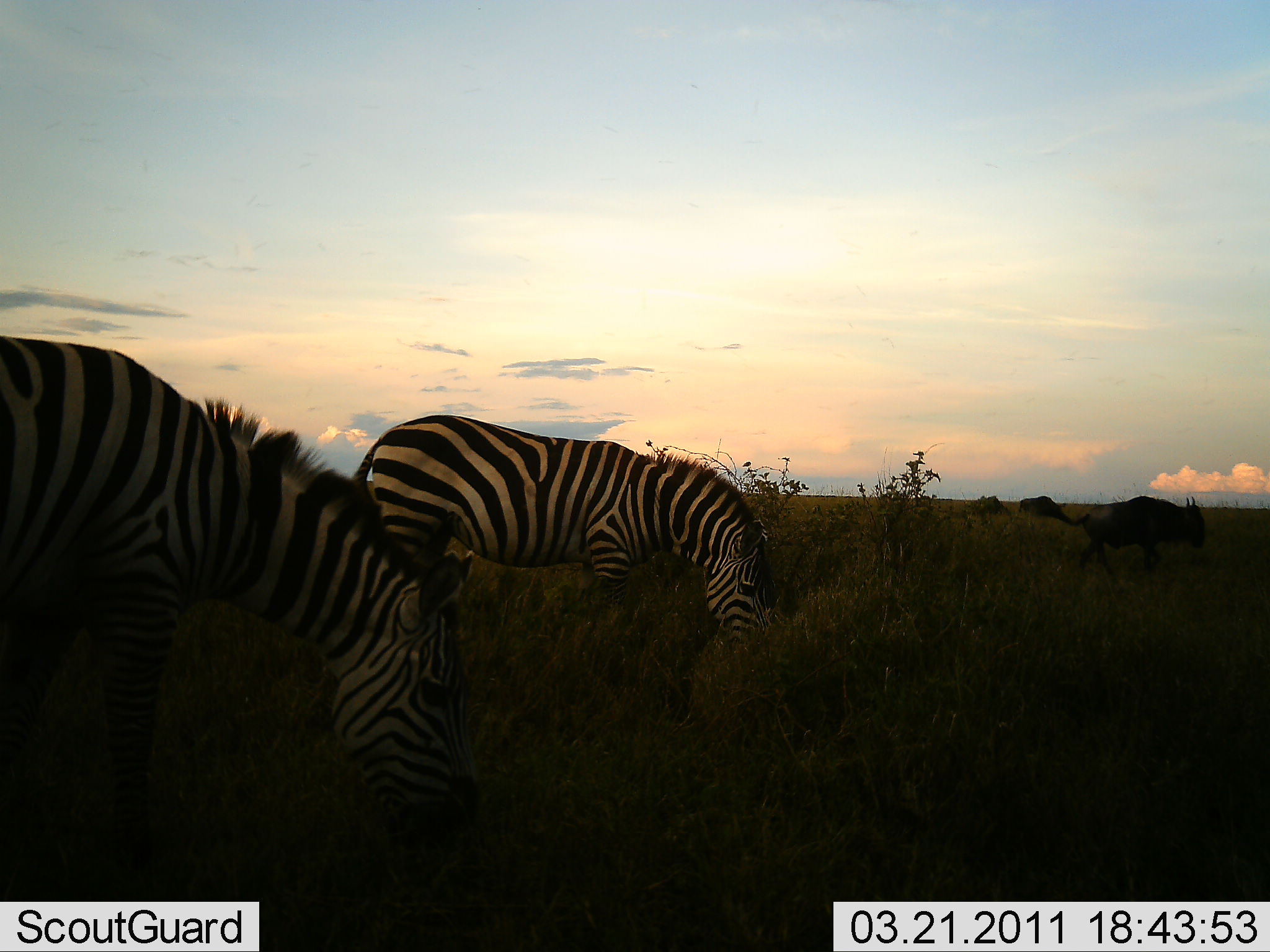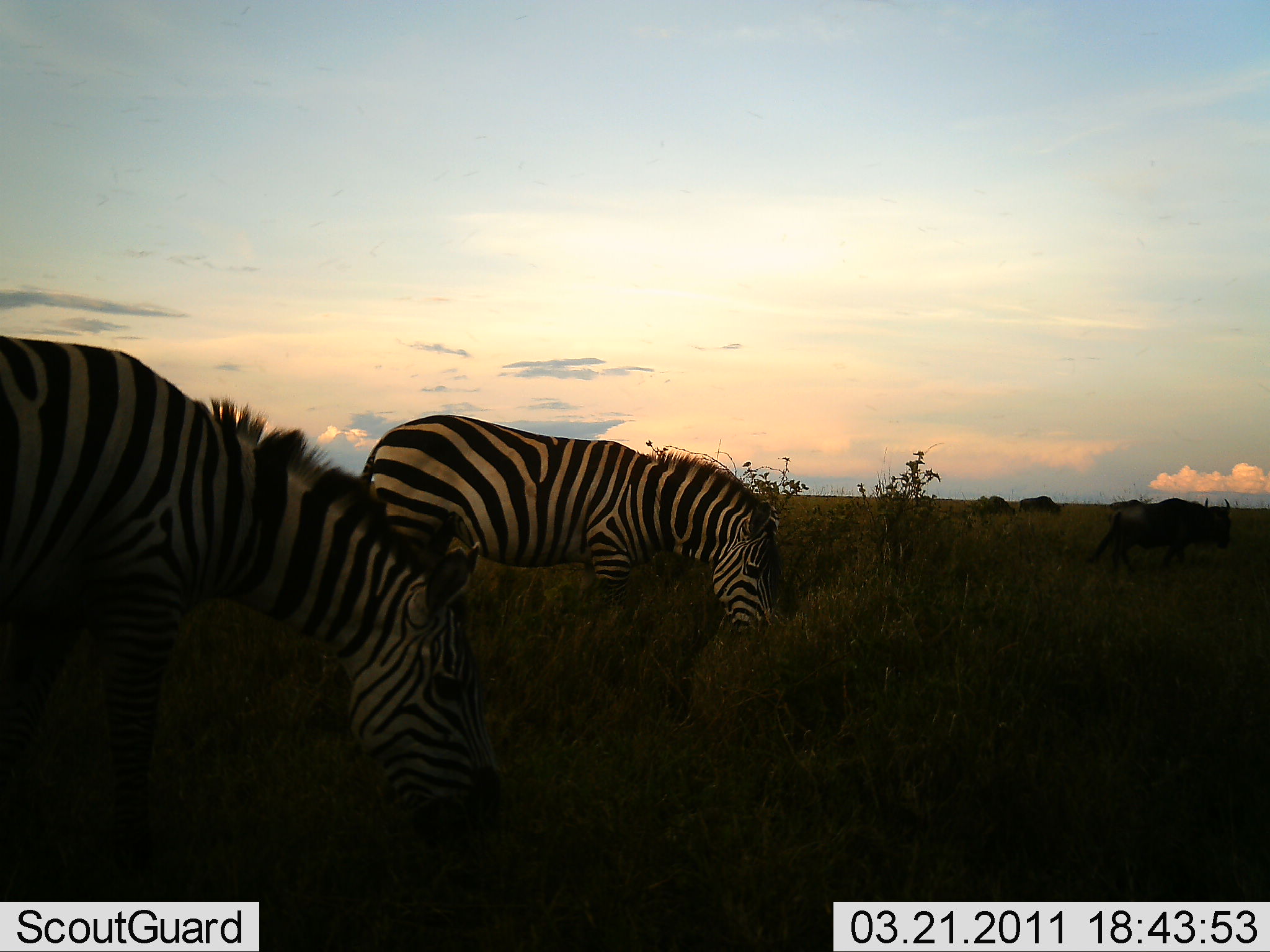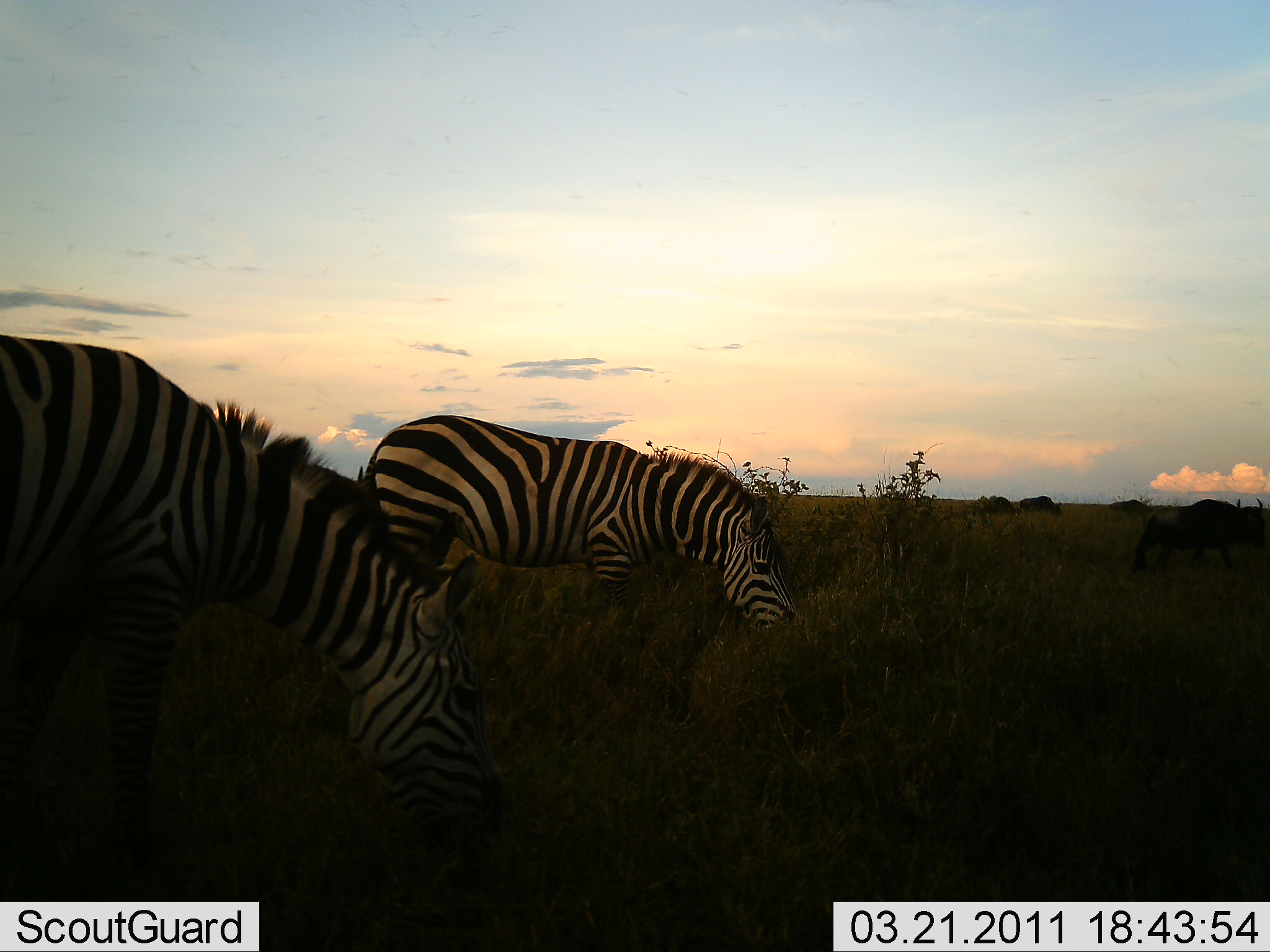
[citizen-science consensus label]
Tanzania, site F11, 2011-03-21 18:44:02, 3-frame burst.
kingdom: Animalia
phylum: Chordata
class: Mammalia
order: Artiodactyla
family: Bovidae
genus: Connochaetes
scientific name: Connochaetes taurinus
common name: blue wildebeest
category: wildebeest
Wildebeest (blue wildebeest) (Connochaetes taurinus), count 3. Behavior (volunteer vote fractions): standing 9%, resting 0%, moving 73%, interacting 0%. Young present (vote fraction): 0%. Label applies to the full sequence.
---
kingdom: Animalia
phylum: Chordata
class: Mammalia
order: Perissodactyla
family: Equidae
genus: Equus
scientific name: Equus quagga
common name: plains zebra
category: zebra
Zebra (plains zebra) (Equus quagga), count 2. Behavior (volunteer vote fractions): standing 23%, resting 0%, moving 8%, interacting 0%. Young present (vote fraction): 0%. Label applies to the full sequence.